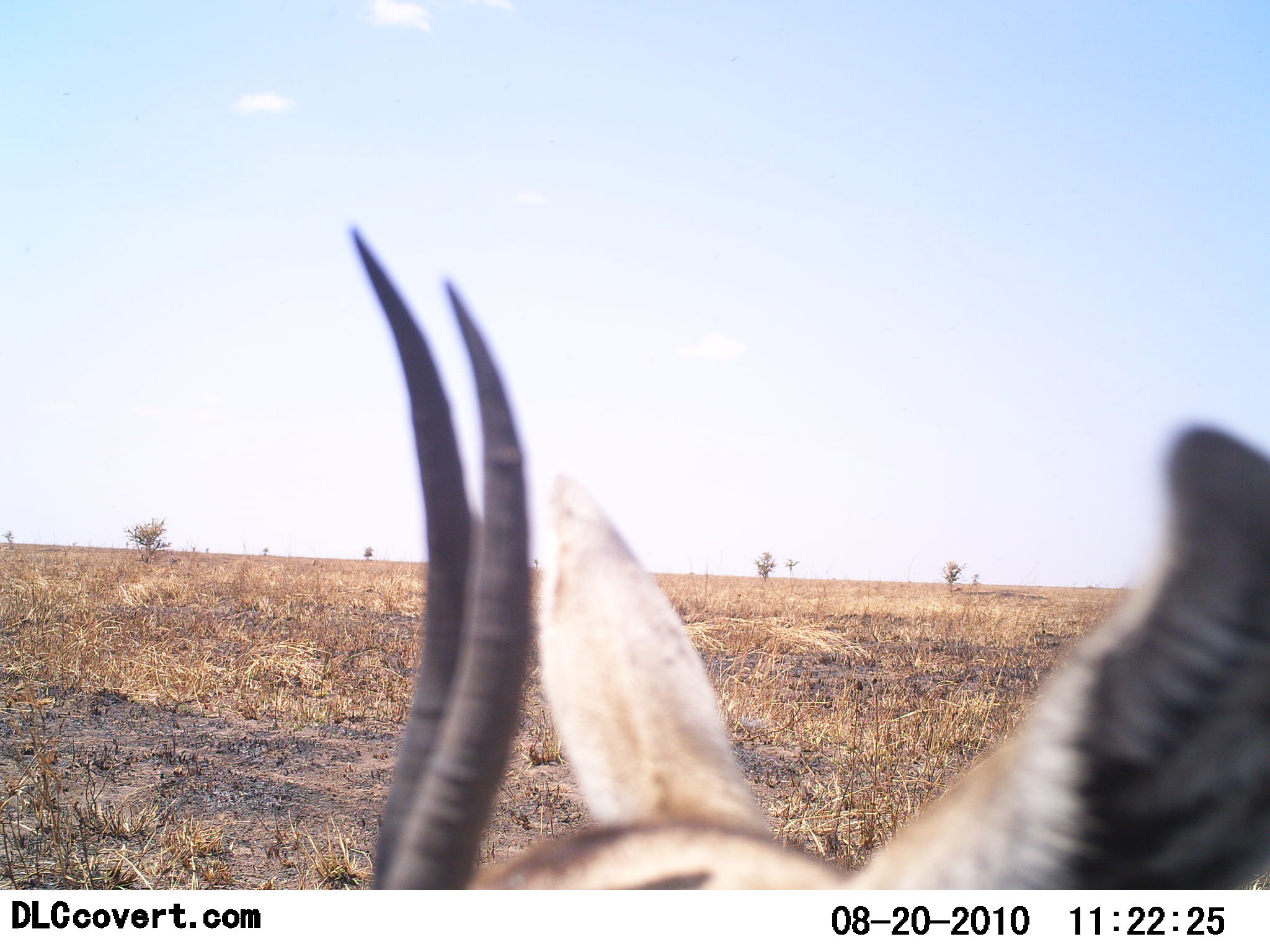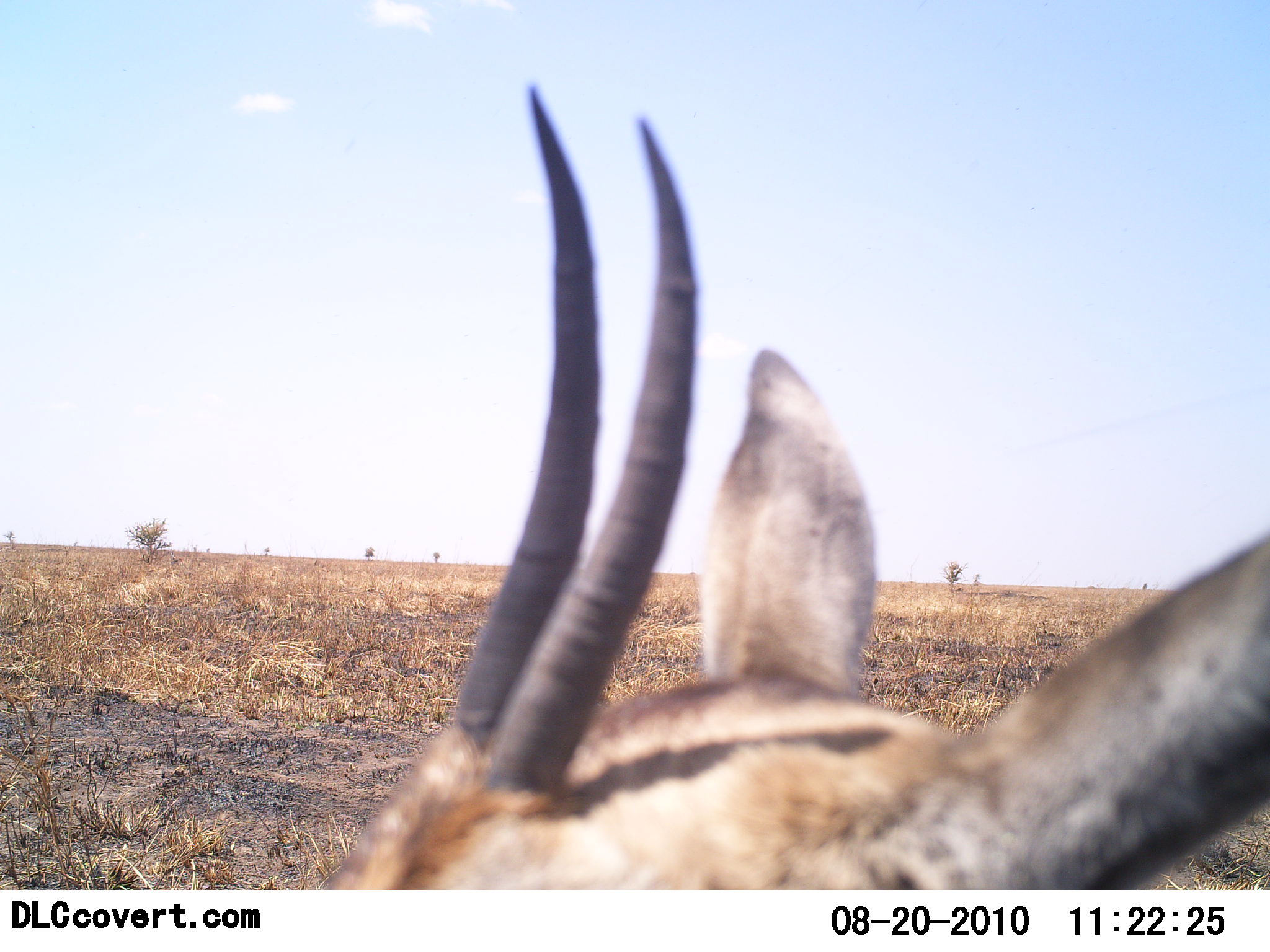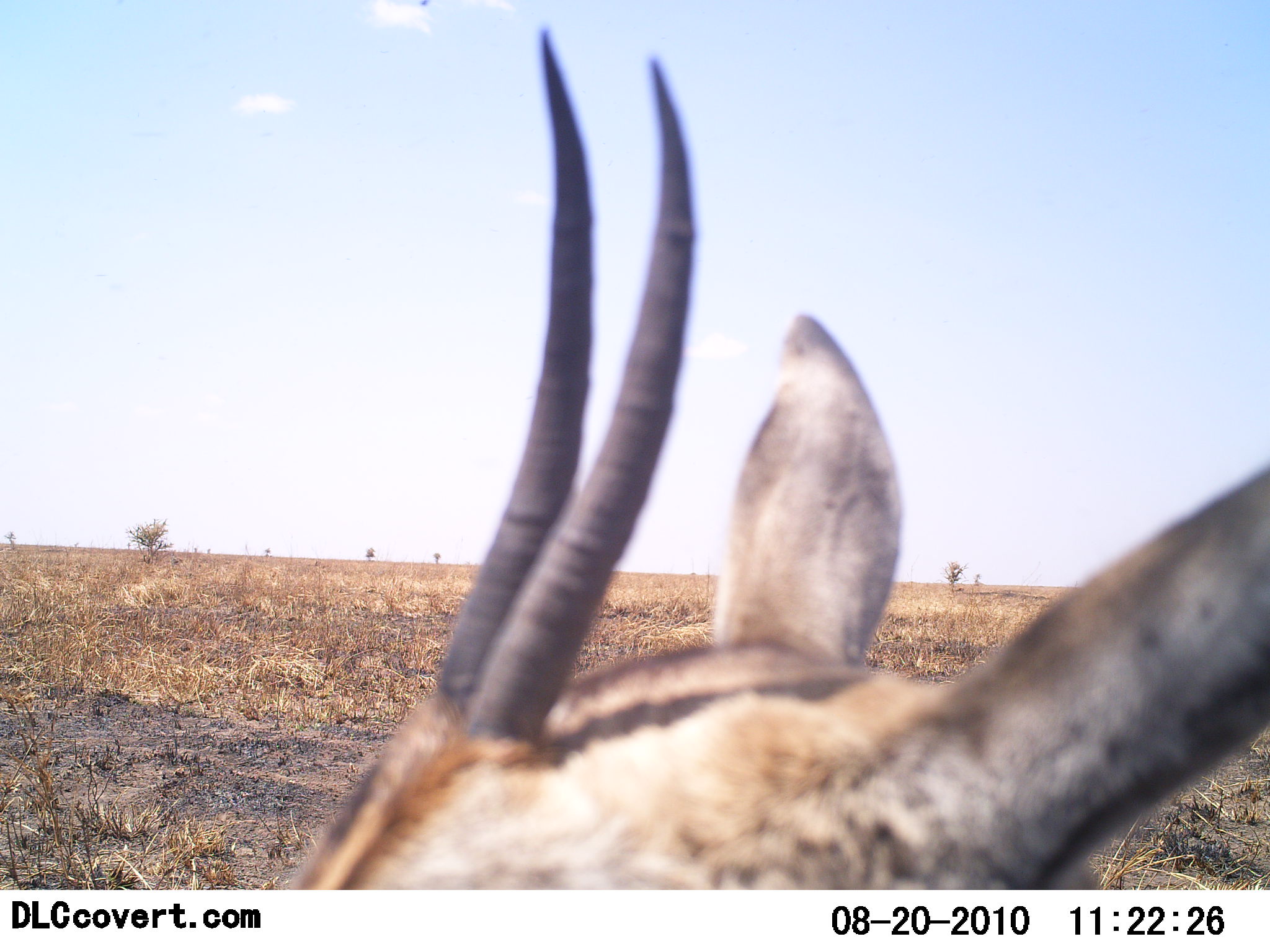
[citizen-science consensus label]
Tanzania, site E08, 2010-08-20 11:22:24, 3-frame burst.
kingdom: Animalia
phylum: Chordata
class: Mammalia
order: Artiodactyla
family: Bovidae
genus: Eudorcas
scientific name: Eudorcas thomsonii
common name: thomson's gazelle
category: gazellethomsons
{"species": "gazellethomsons (thomson's gazelle) (Eudorcas thomsonii)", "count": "1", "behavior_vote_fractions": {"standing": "60%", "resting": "7%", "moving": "20%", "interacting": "7%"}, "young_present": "0%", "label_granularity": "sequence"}